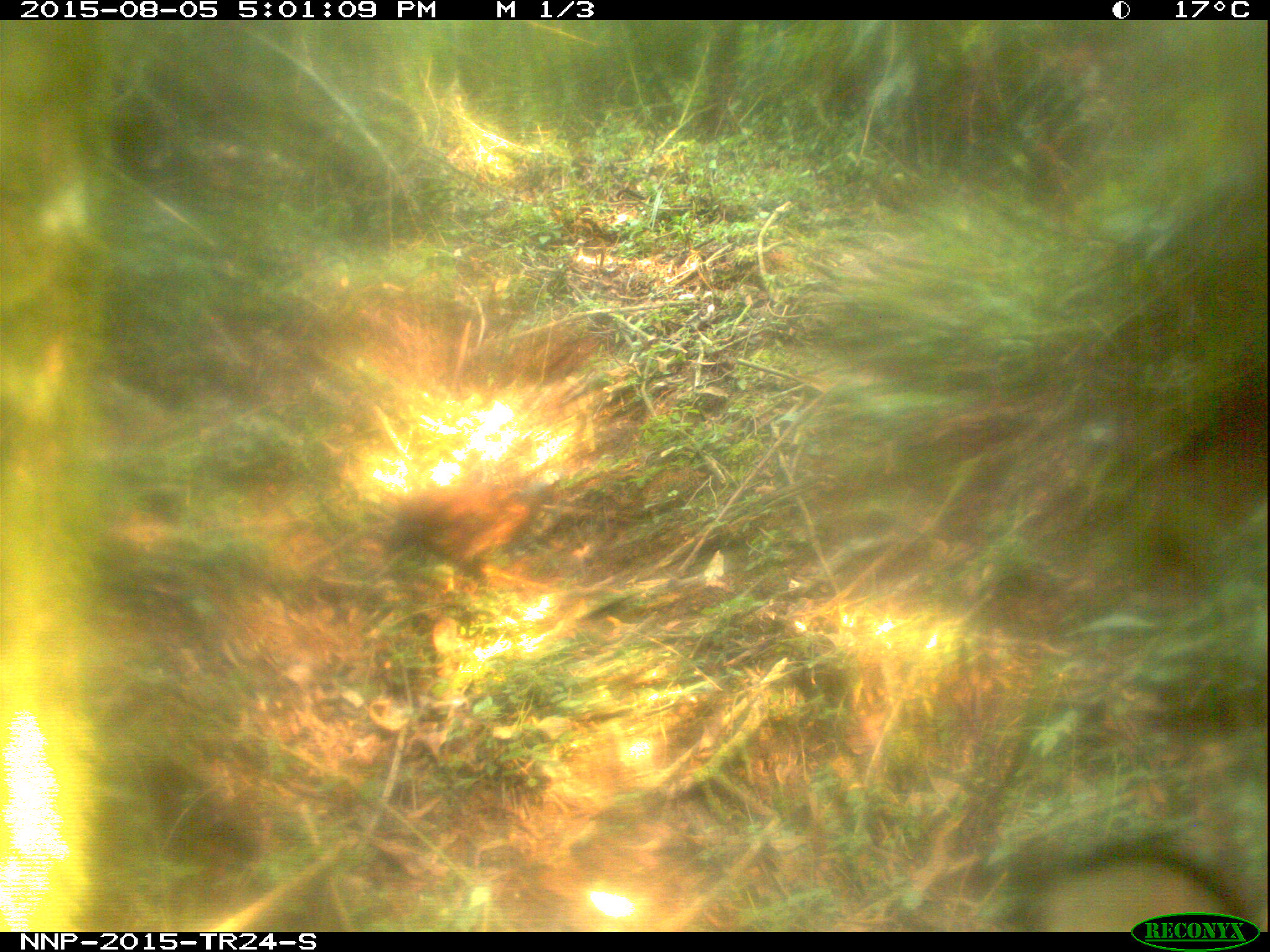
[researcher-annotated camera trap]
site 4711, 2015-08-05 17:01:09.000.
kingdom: Animalia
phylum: Chordata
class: Aves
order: Galliformes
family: Phasianidae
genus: Pternistis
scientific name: Pternistis nobilis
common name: handsome francolin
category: francolinus nobilis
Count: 1.